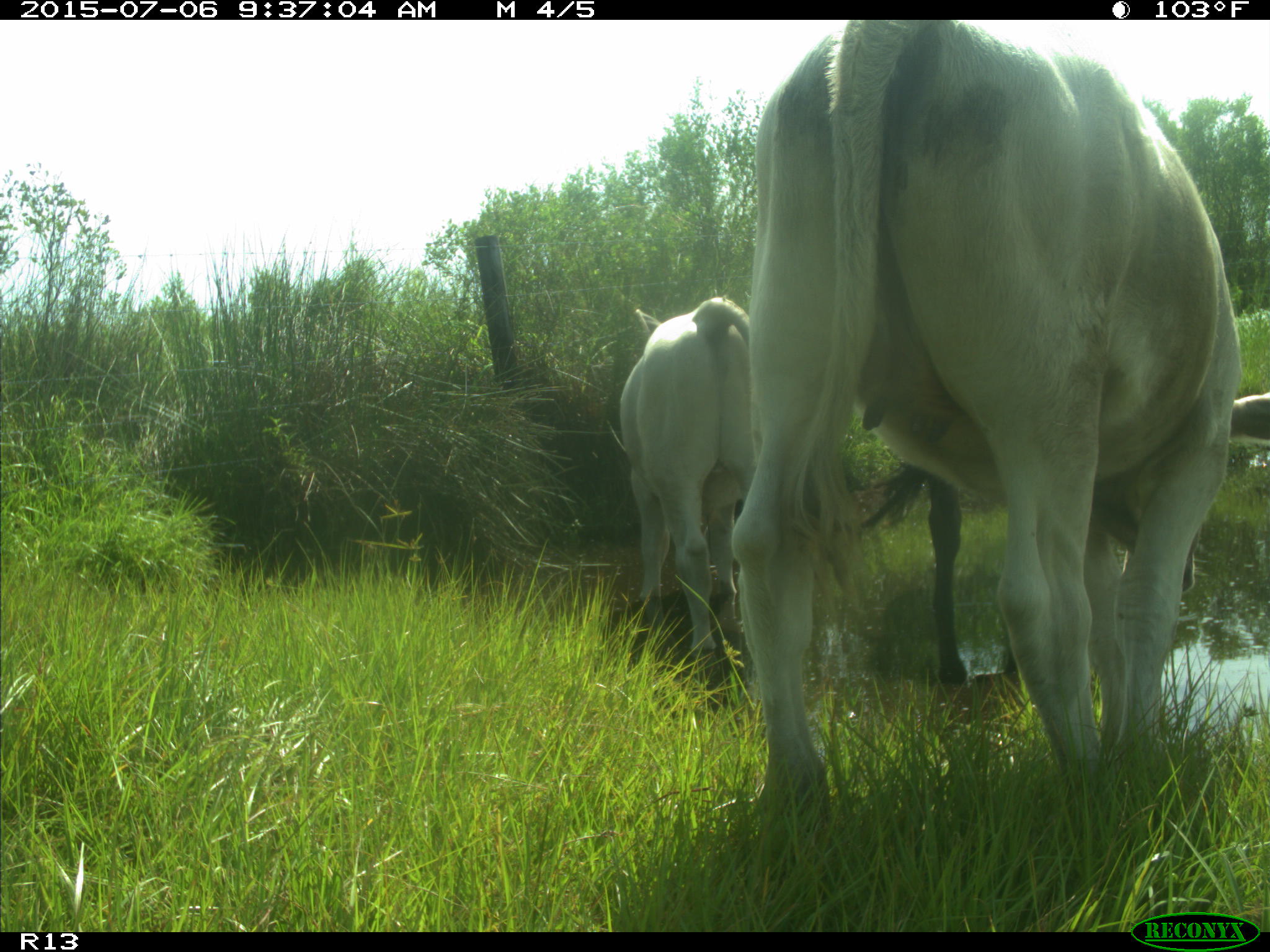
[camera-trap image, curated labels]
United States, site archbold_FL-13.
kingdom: Animalia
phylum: Chordata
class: Mammalia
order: Artiodactyla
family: Bovidae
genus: Bos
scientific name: Bos taurus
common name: domestic cow